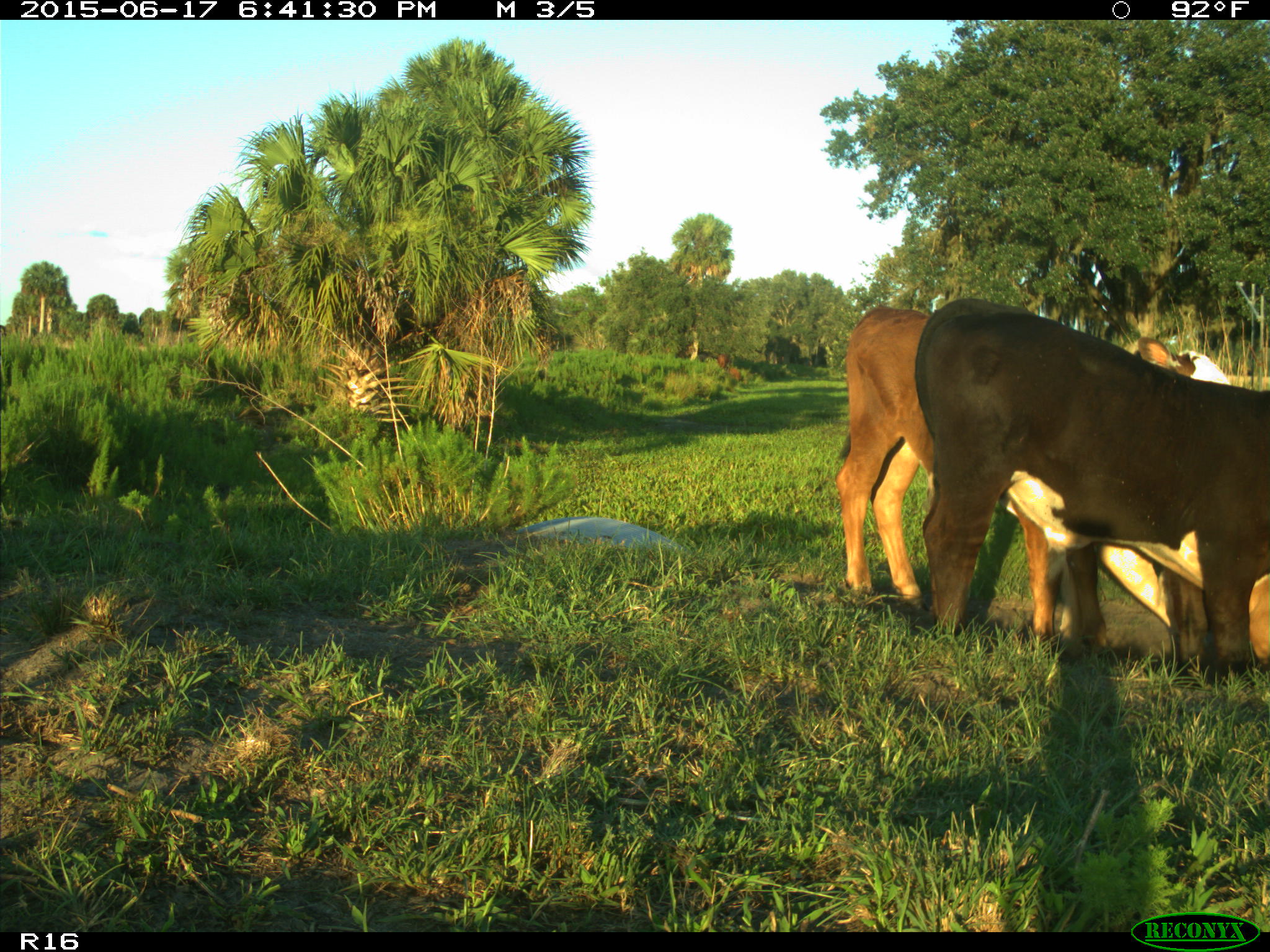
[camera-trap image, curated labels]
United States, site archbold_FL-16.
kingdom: Animalia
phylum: Chordata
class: Mammalia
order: Artiodactyla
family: Bovidae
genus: Bos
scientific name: Bos taurus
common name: domestic cow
Bos taurus (domestic cow).